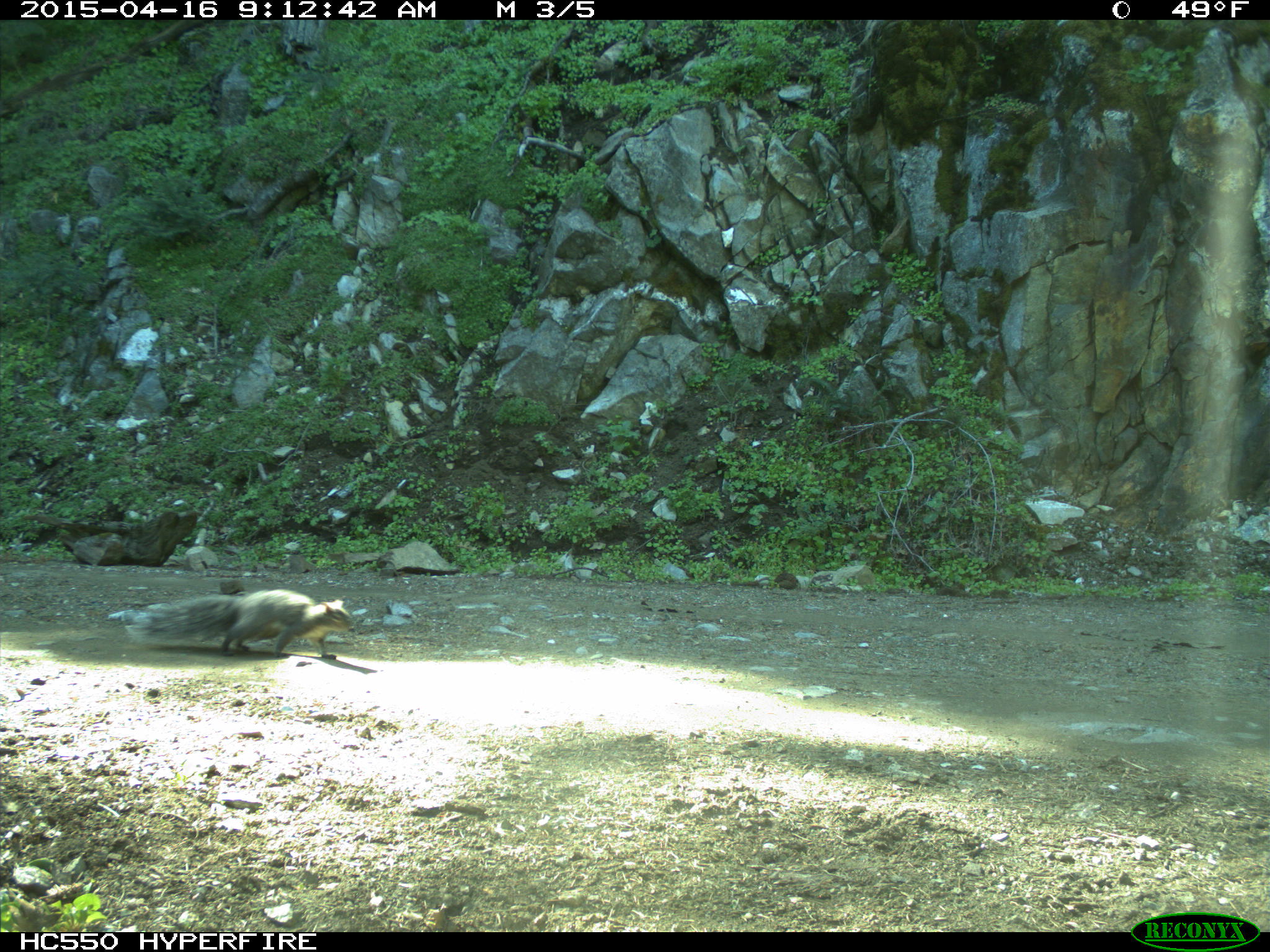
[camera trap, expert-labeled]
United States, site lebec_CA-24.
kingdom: Animalia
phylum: Chordata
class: Mammalia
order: Rodentia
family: Sciuridae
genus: Sciurus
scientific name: Sciurus carolinensis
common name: eastern gray squirrel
Sciurus carolinensis (eastern gray squirrel).